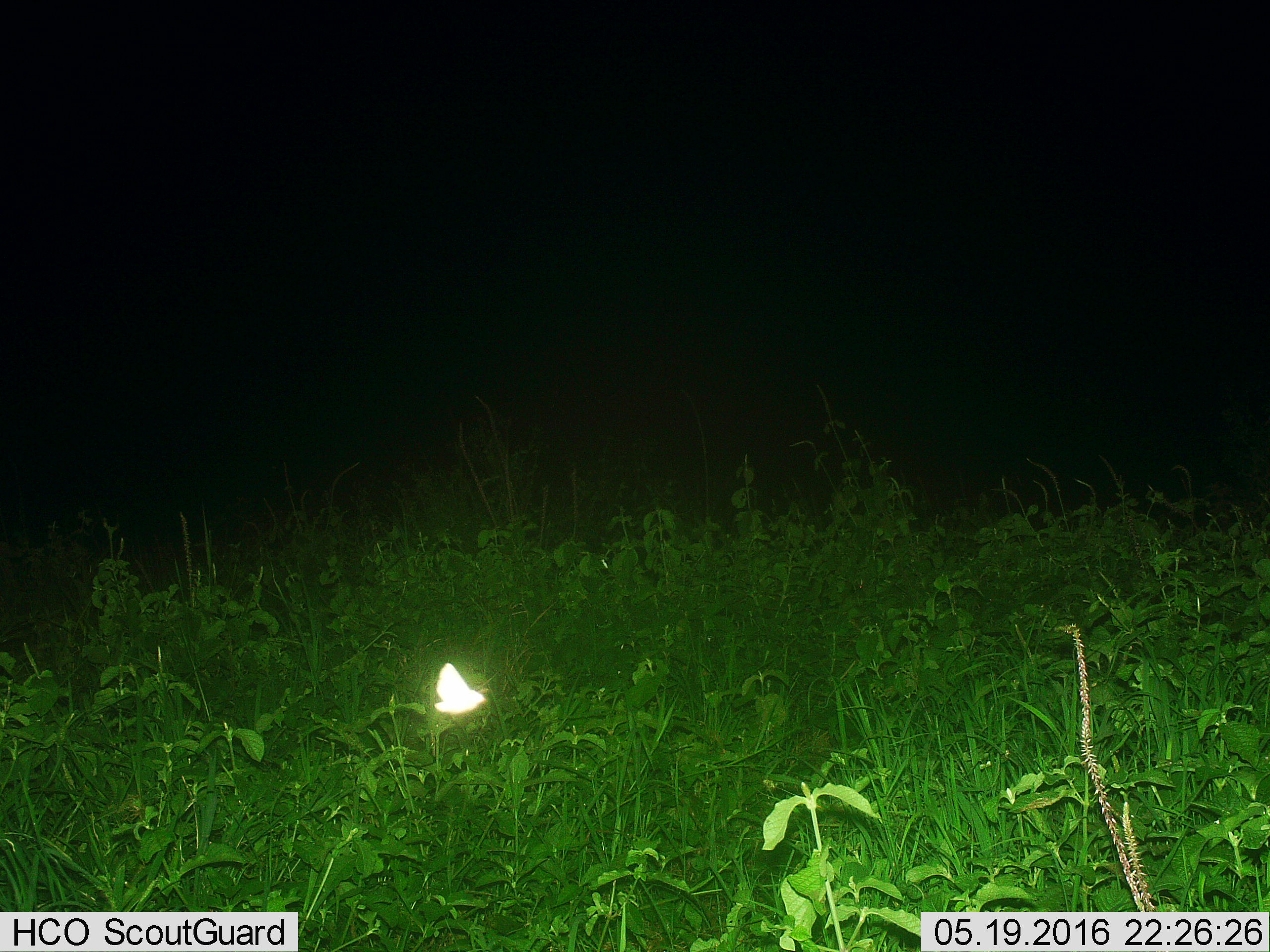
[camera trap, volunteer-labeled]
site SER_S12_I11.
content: unidentified animal